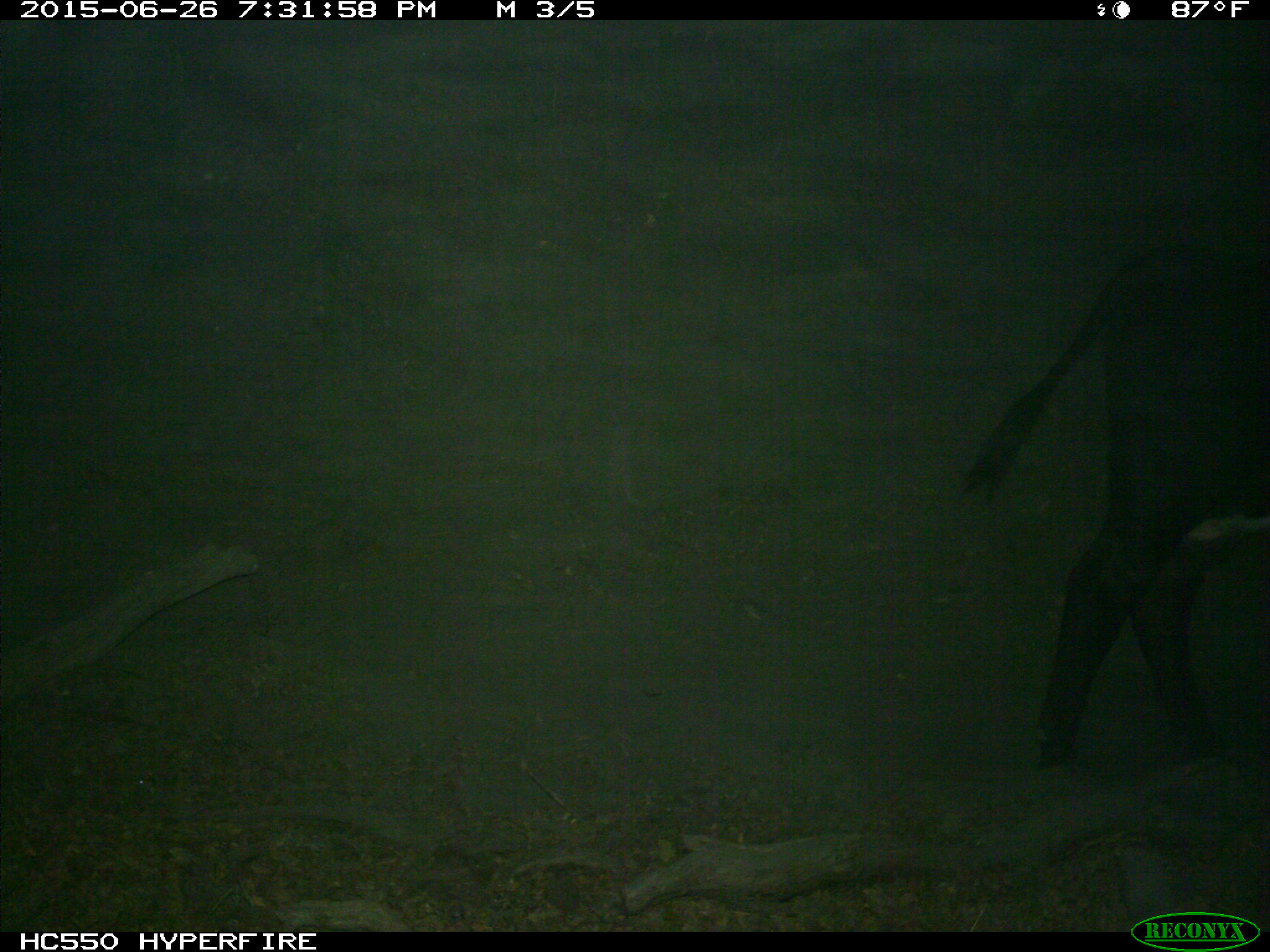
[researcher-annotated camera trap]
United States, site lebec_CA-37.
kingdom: Animalia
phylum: Chordata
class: Mammalia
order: Artiodactyla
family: Bovidae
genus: Bos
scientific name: Bos taurus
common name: domestic cow